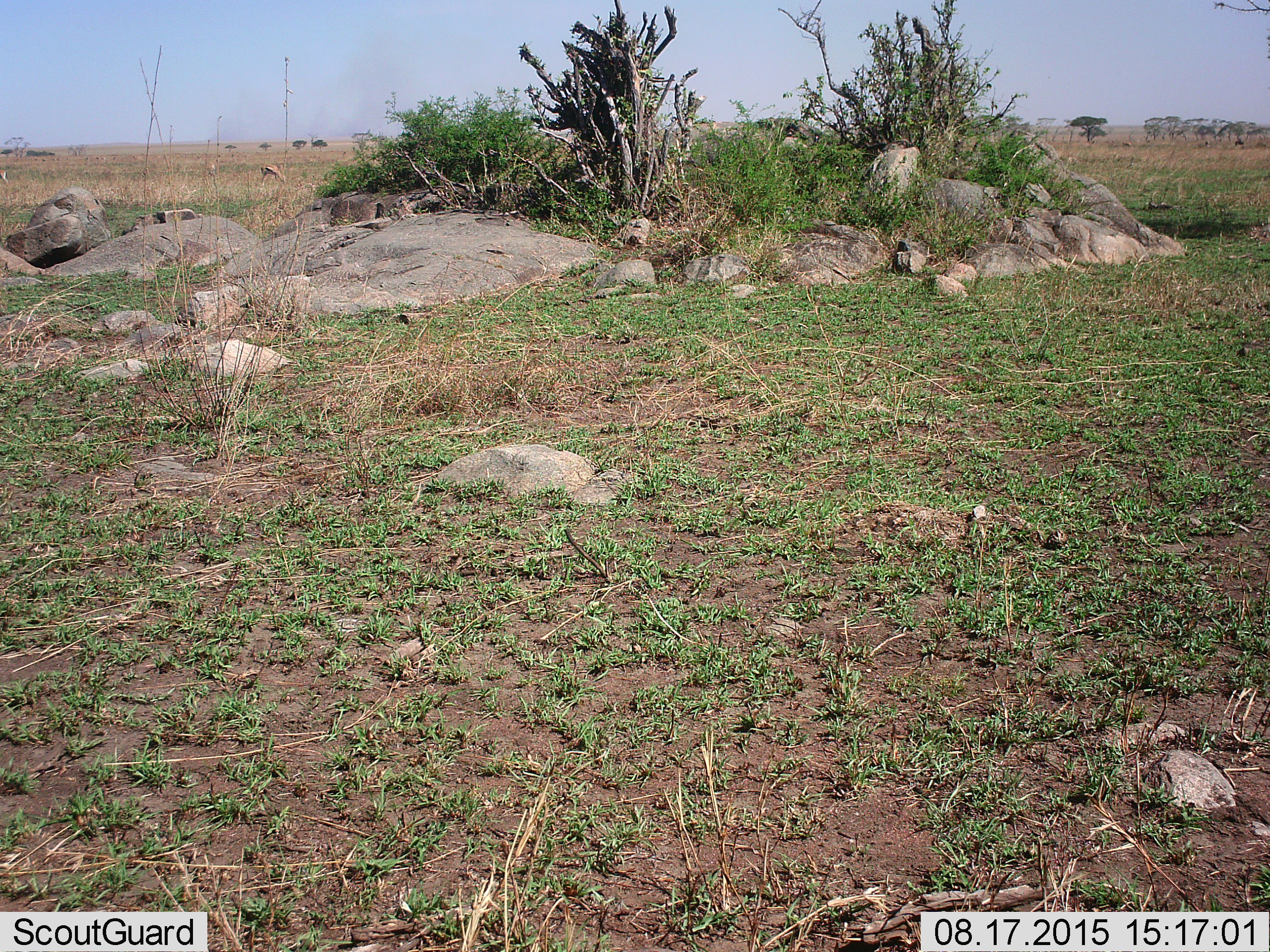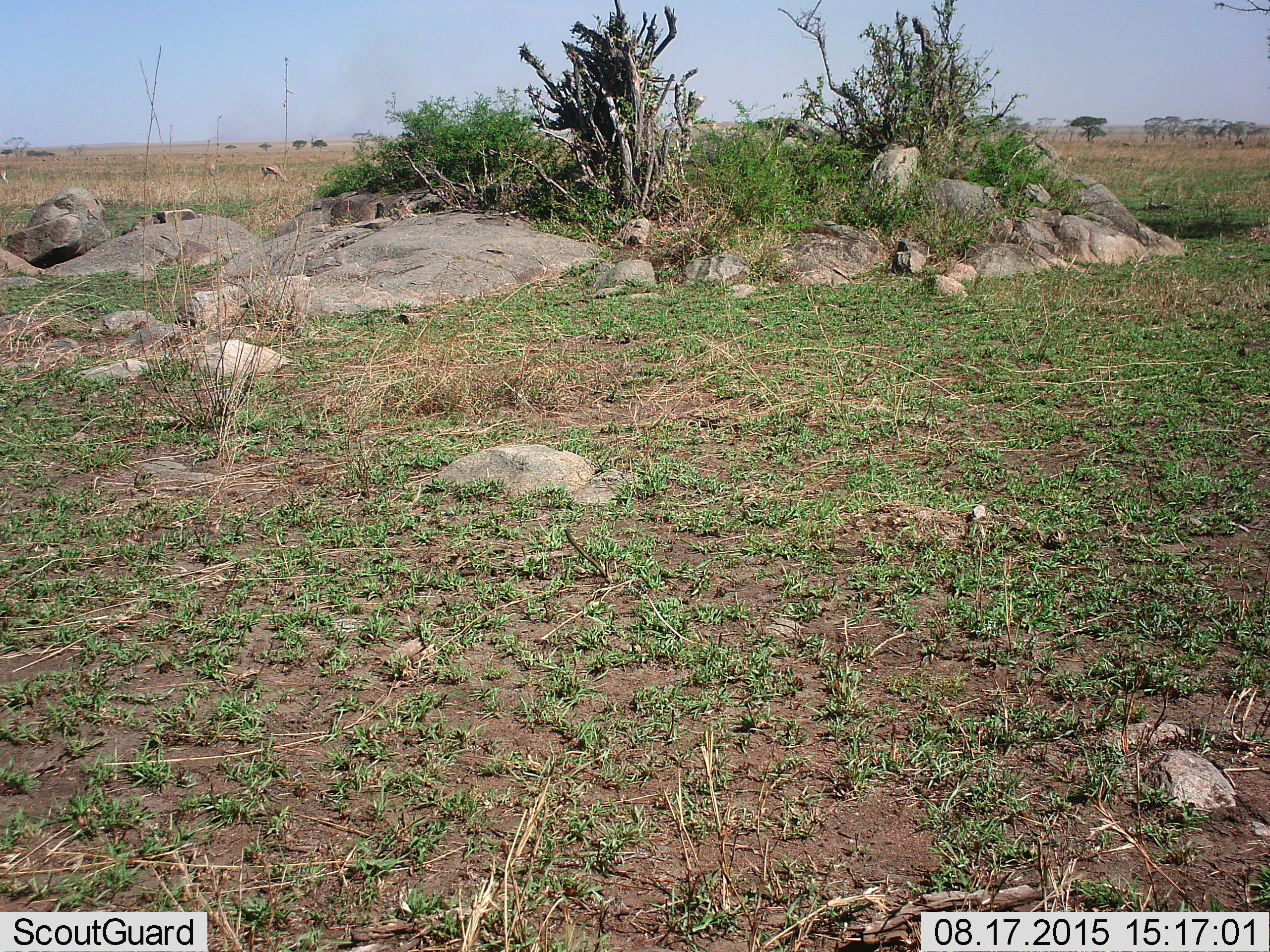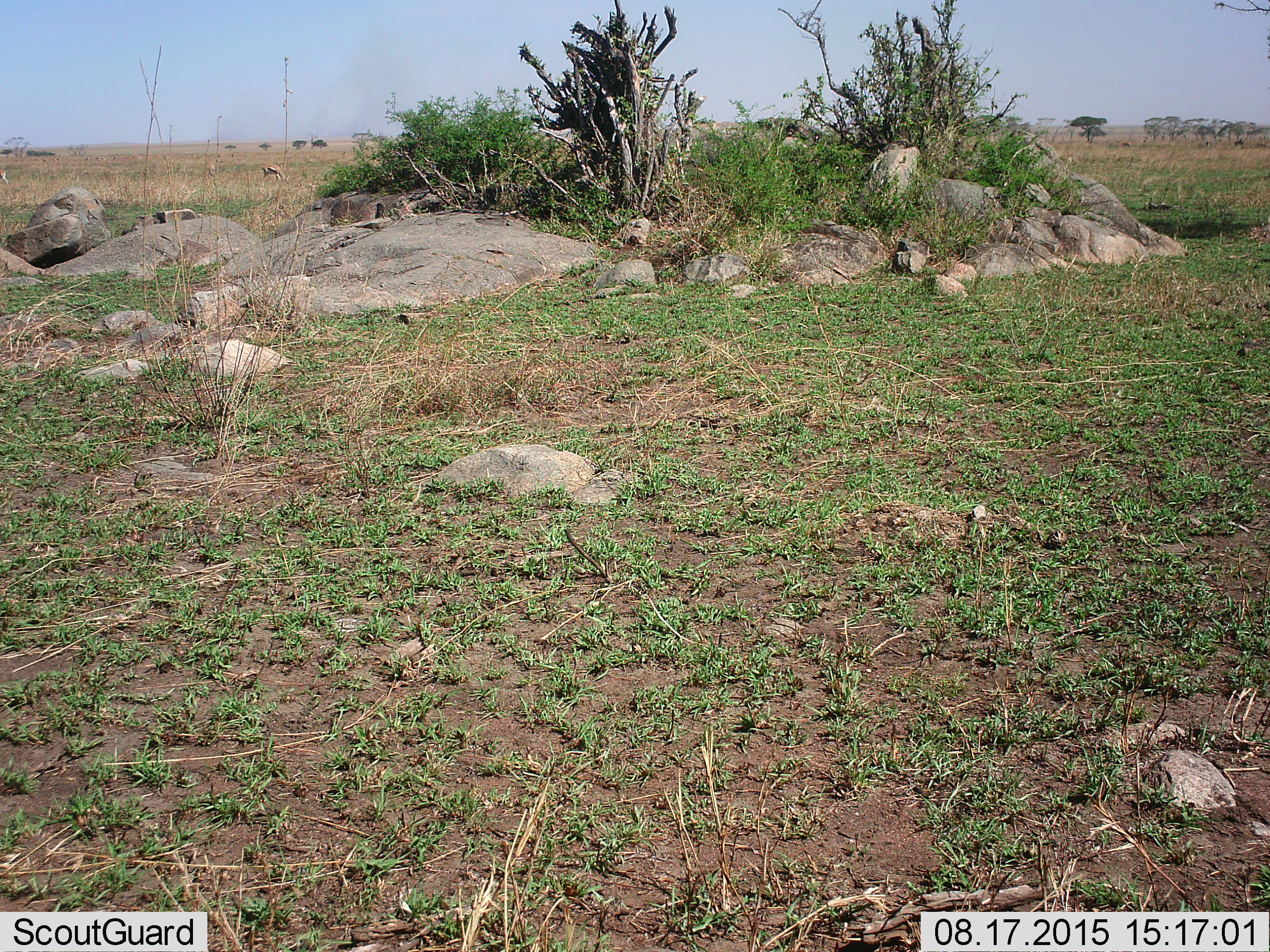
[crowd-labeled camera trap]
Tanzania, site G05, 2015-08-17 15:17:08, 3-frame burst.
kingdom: Animalia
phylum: Chordata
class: Mammalia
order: Artiodactyla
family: Bovidae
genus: Eudorcas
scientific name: Eudorcas thomsonii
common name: thomson's gazelle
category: gazellethomsons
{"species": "gazellethomsons (thomson's gazelle) (Eudorcas thomsonii)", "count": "3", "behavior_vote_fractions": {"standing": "36%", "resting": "0%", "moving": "18%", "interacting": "0%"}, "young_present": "0%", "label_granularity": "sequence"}